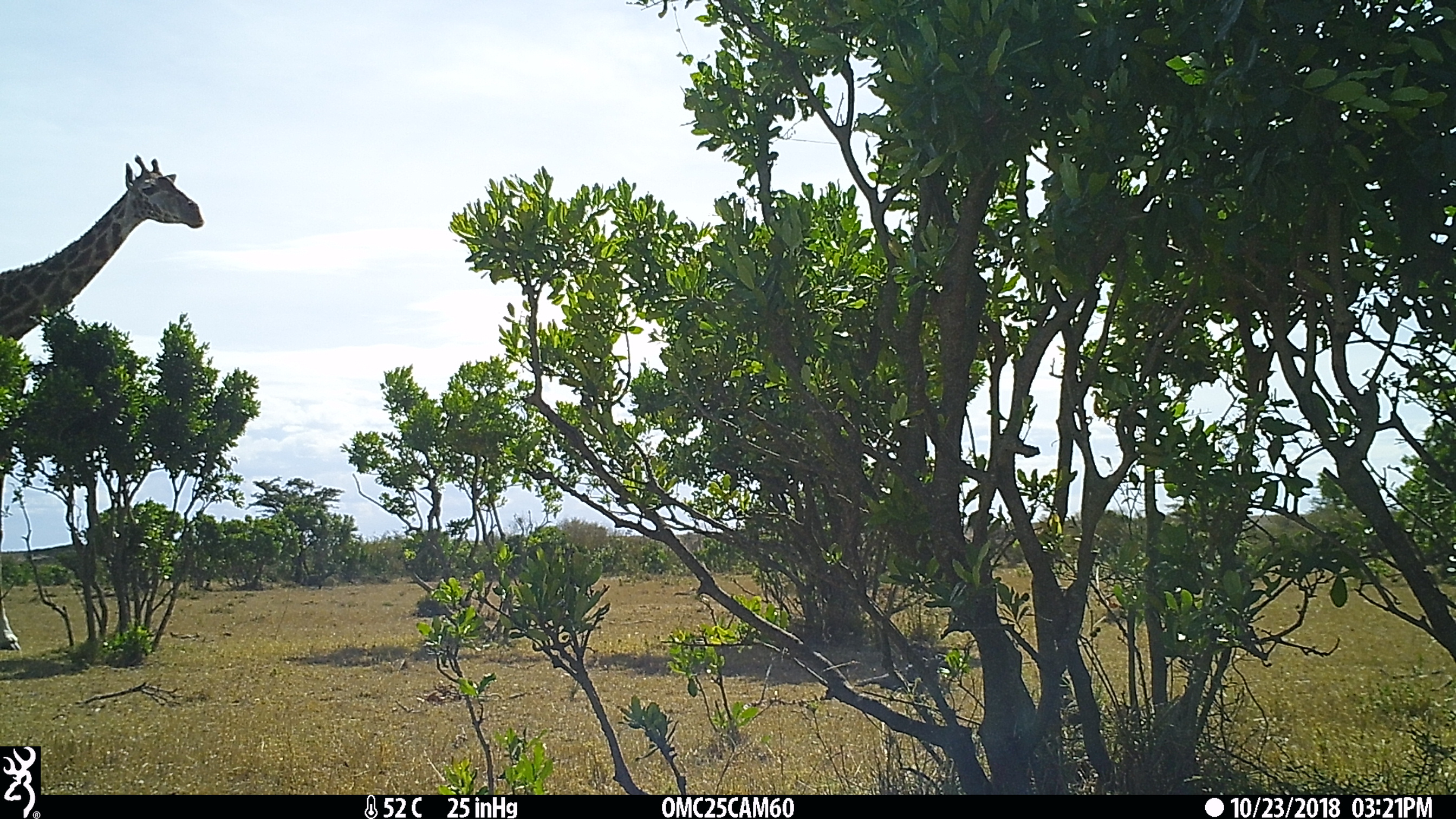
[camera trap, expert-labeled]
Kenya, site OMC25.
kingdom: Animalia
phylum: Chordata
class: Mammalia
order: Artiodactyla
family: Giraffidae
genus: Giraffa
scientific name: Giraffa camelopardalis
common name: northern giraffe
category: giraffe